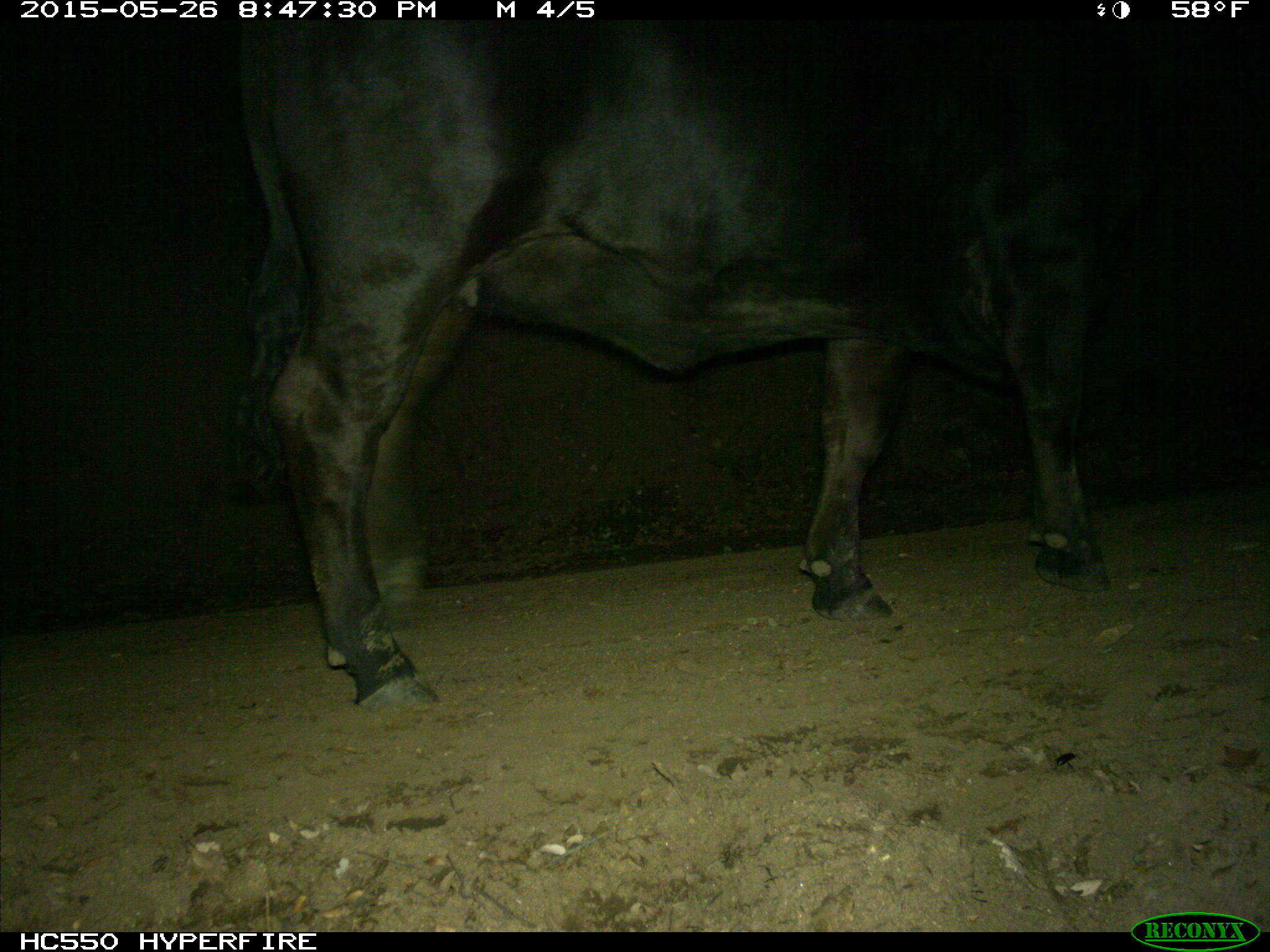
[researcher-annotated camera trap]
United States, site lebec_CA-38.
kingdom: Animalia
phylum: Chordata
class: Mammalia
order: Artiodactyla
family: Bovidae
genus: Bos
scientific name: Bos taurus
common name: domestic cow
Bos taurus (domestic cow).